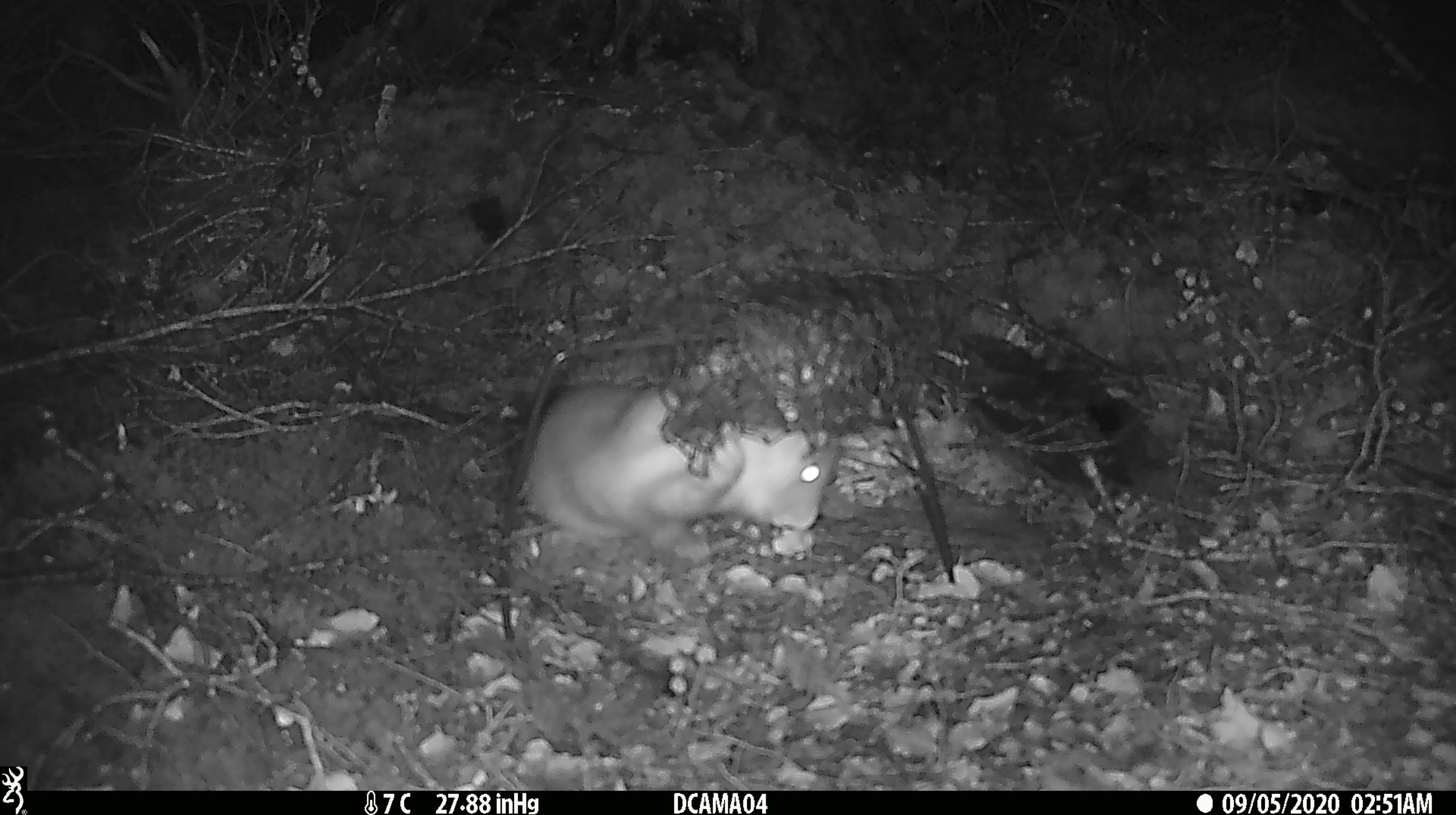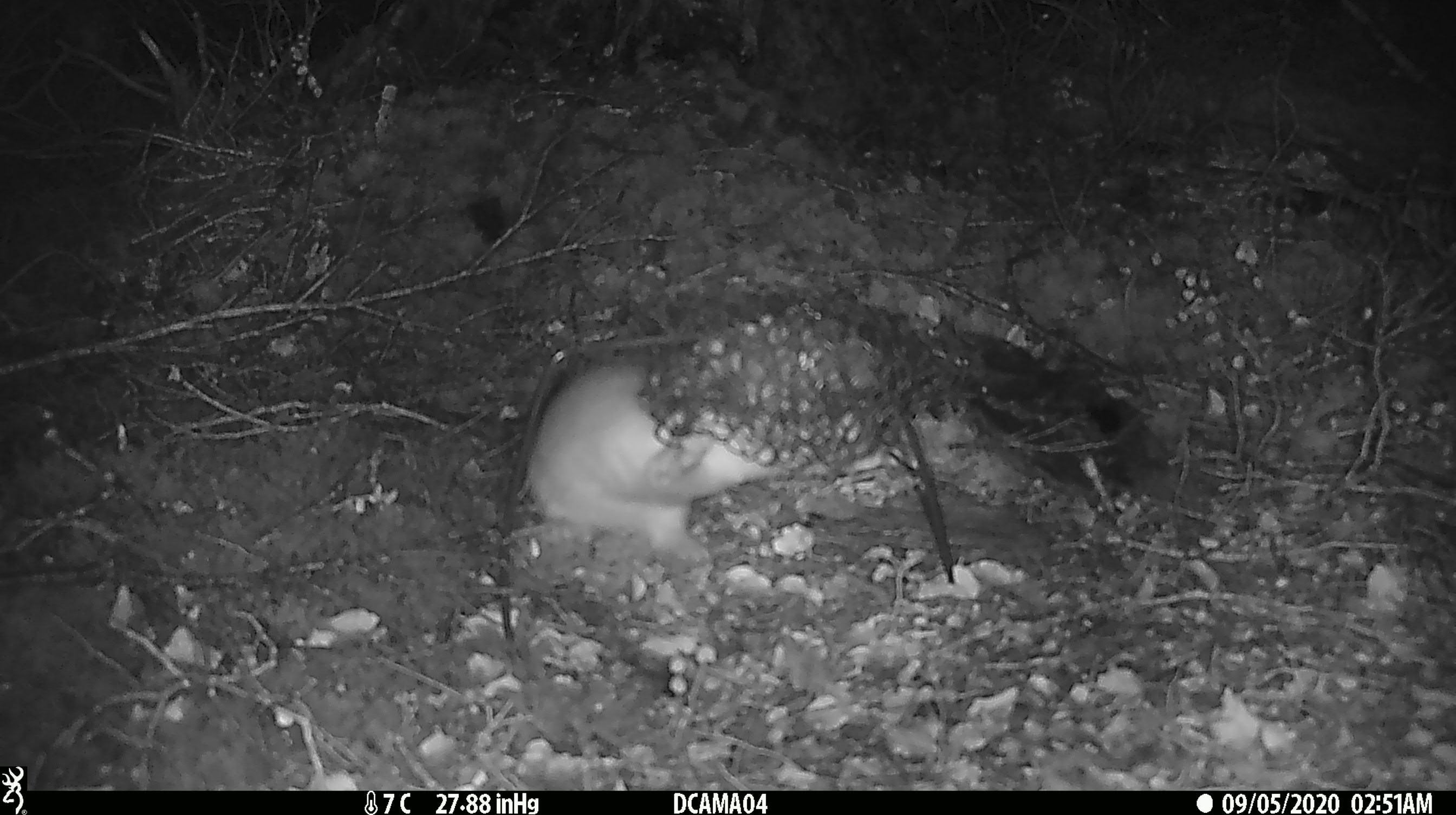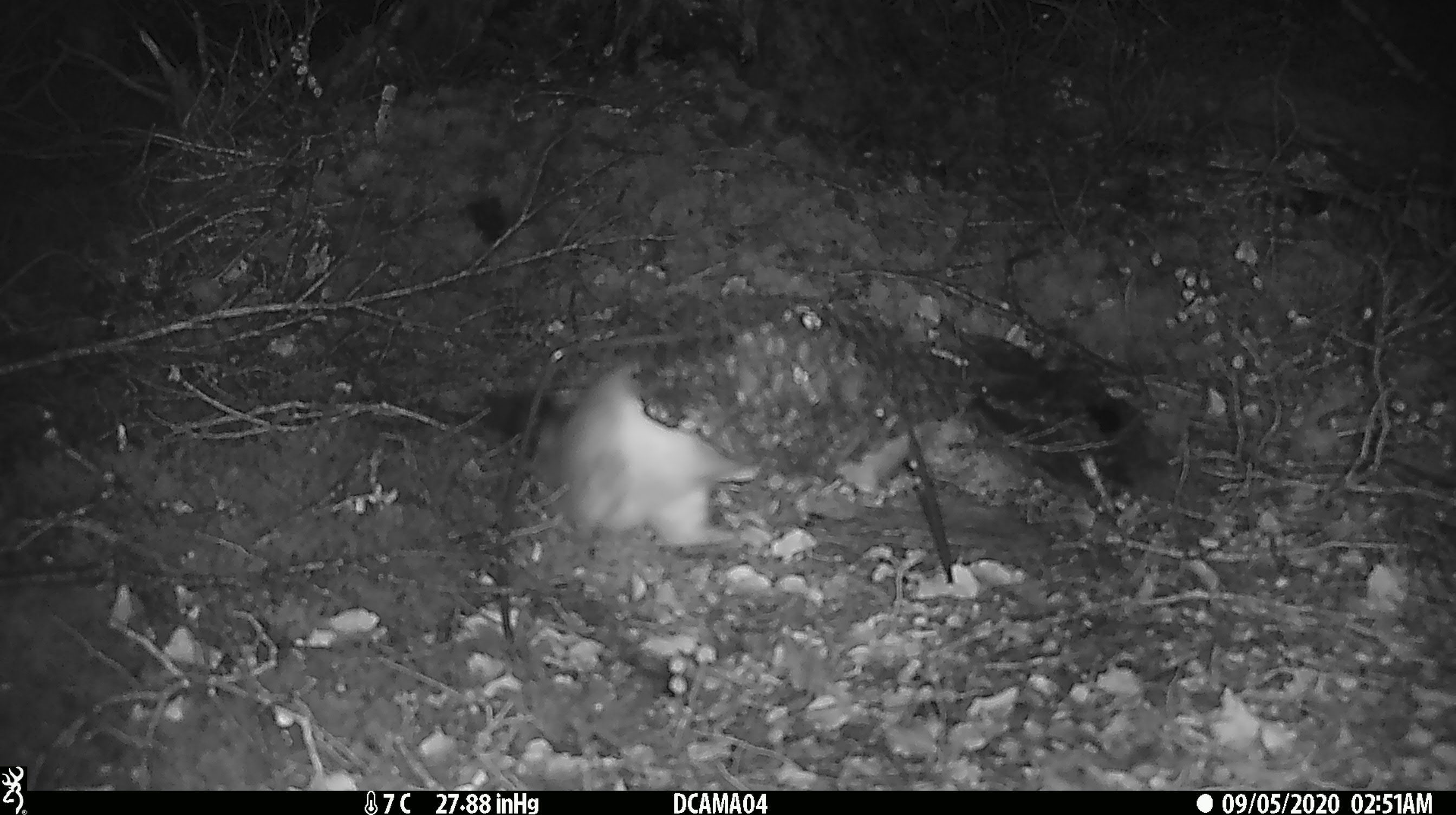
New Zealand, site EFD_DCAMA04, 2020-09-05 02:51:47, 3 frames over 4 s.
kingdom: Animalia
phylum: Chordata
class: Mammalia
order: Carnivora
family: Mustelidae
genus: Mustela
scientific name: Mustela erminea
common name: stoat